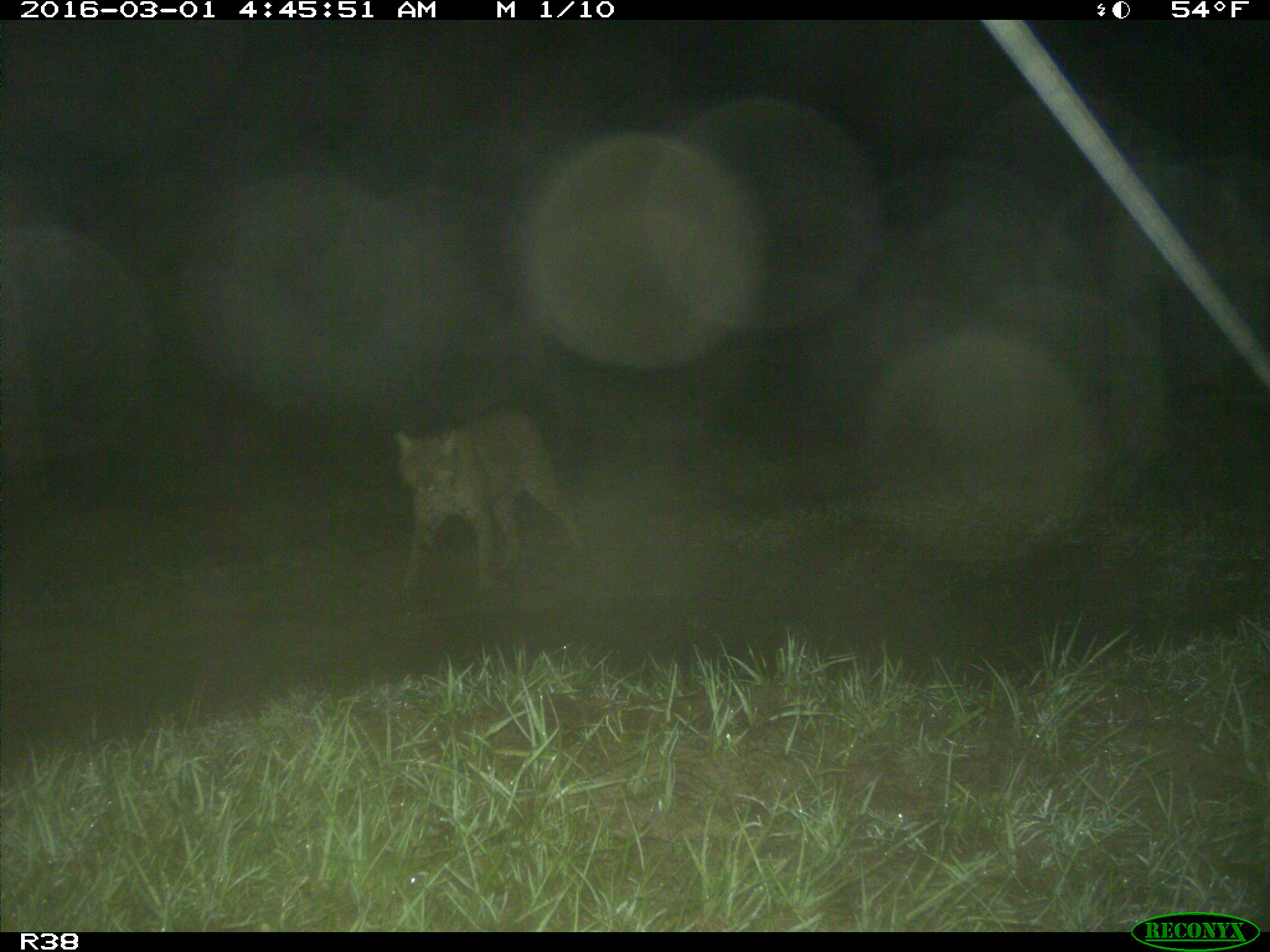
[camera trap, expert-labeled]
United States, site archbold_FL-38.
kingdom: Animalia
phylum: Chordata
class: Mammalia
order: Carnivora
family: Felidae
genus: Lynx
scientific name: Lynx rufus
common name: bobcat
Lynx rufus (bobcat).